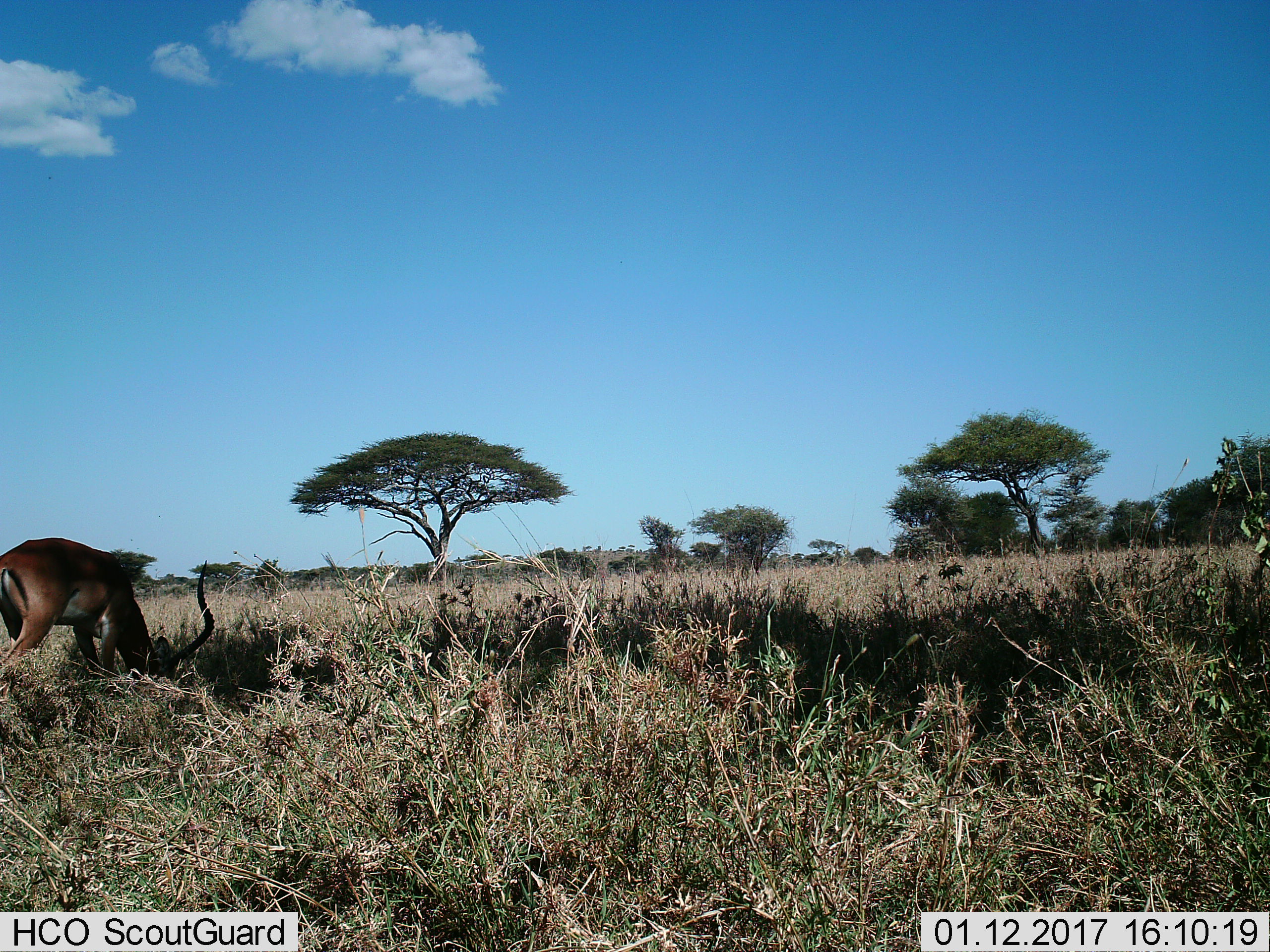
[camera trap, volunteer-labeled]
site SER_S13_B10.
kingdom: Animalia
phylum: Chordata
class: Mammalia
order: Artiodactyla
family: Bovidae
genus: Aepyceros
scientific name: Aepyceros melampus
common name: impala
Impala (Aepyceros melampus), count 1. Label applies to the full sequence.